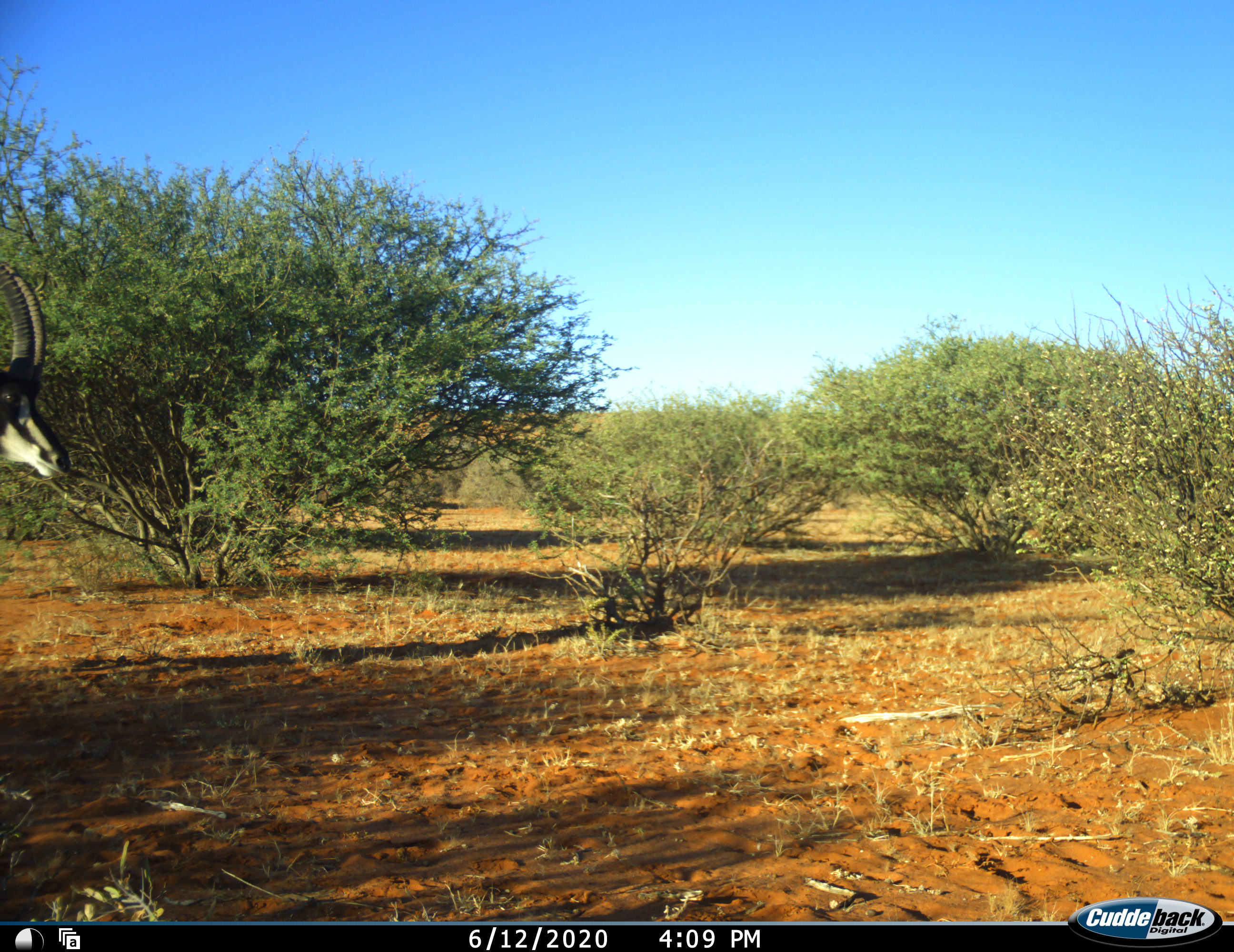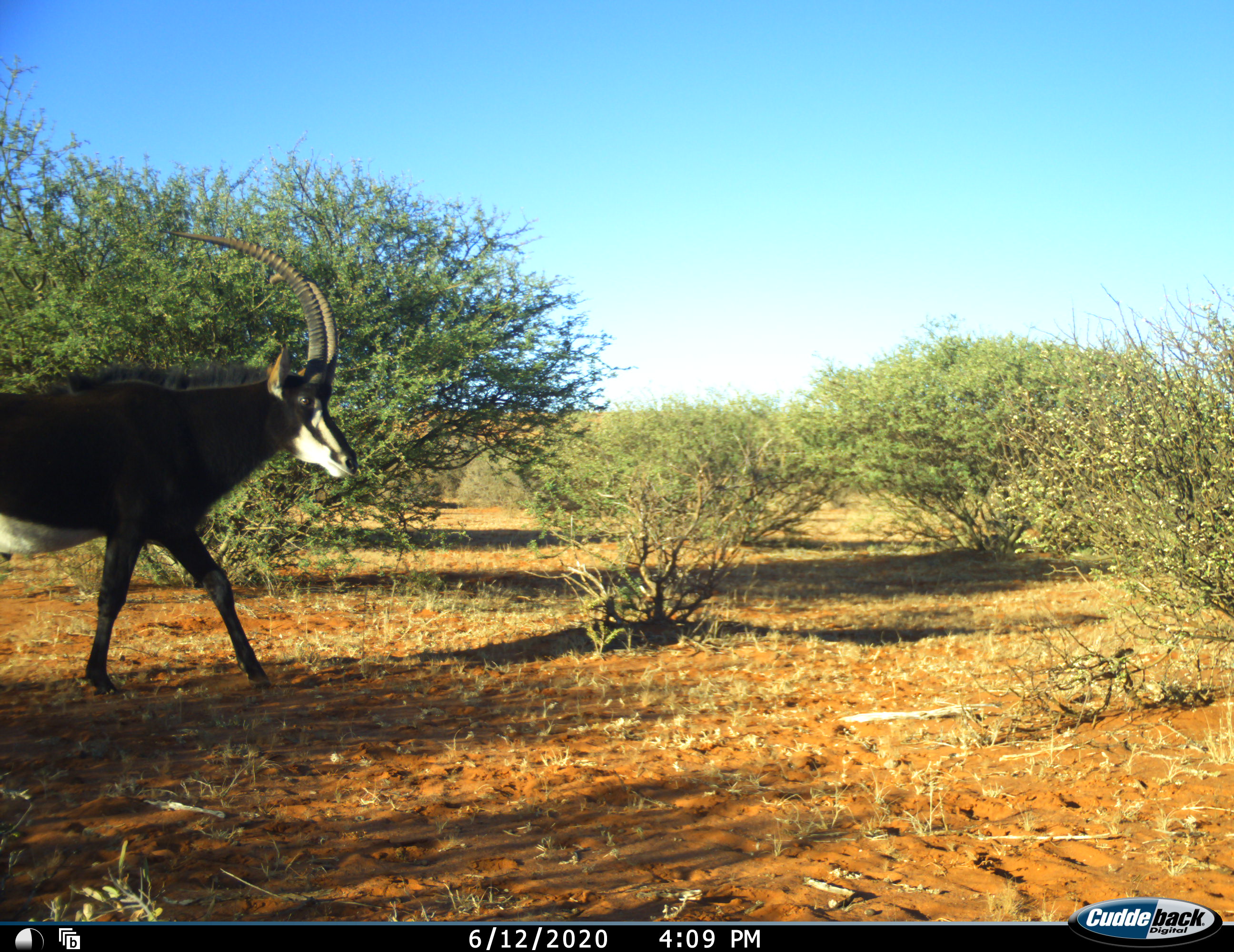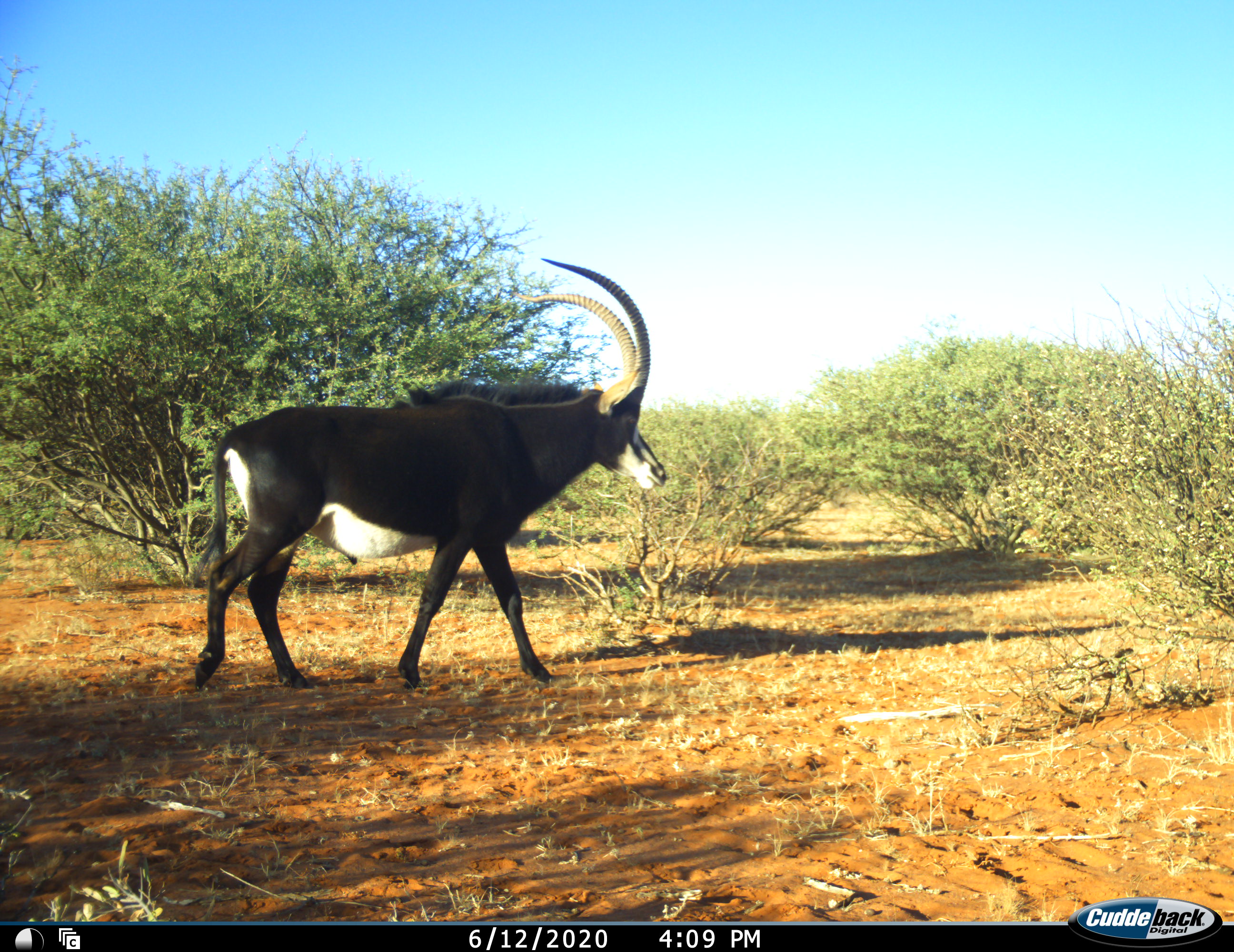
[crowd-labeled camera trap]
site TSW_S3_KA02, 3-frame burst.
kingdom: Animalia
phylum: Chordata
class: Mammalia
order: Artiodactyla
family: Bovidae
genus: Hippotragus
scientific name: Hippotragus niger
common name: sable antelope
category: sable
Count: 1.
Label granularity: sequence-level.